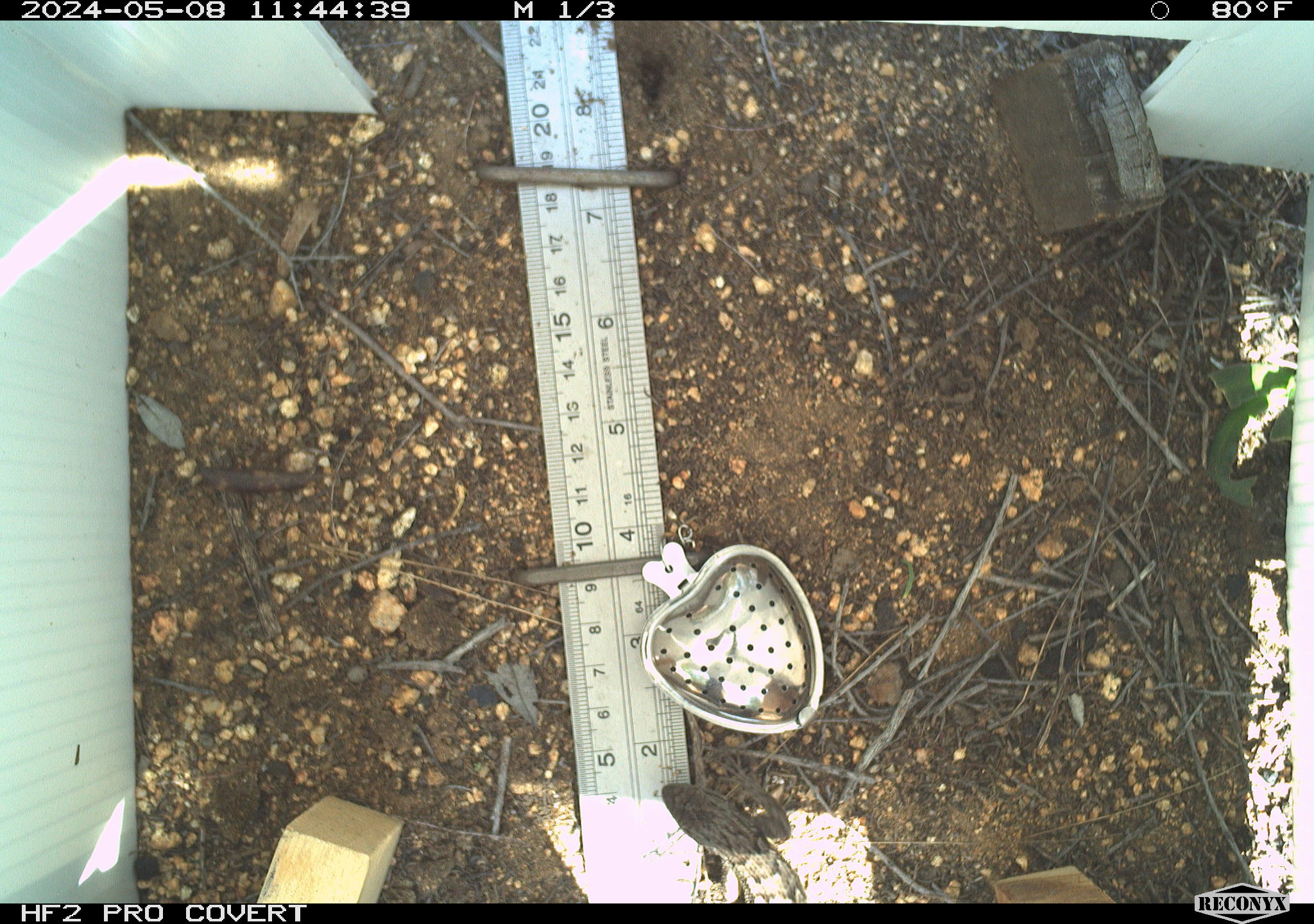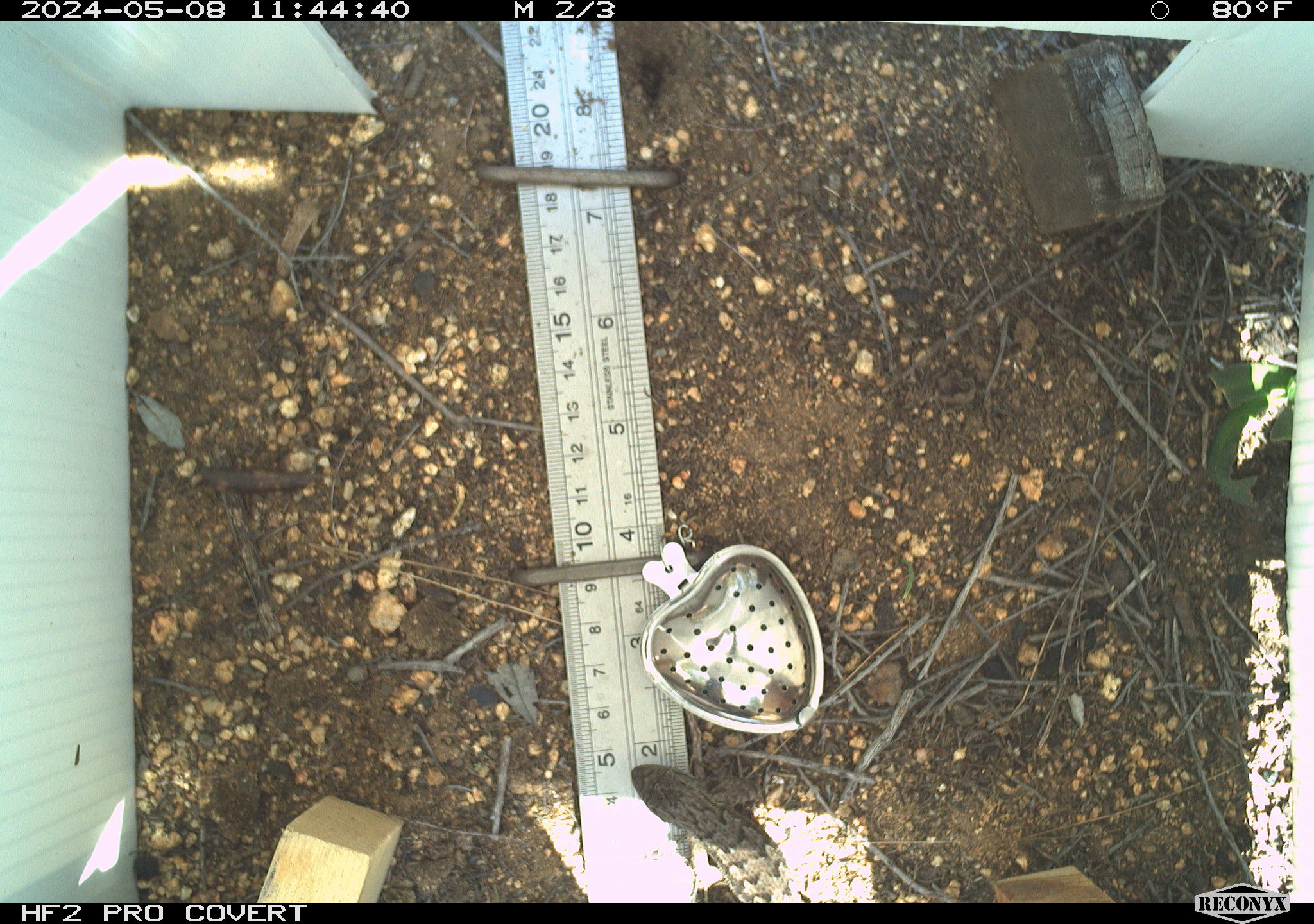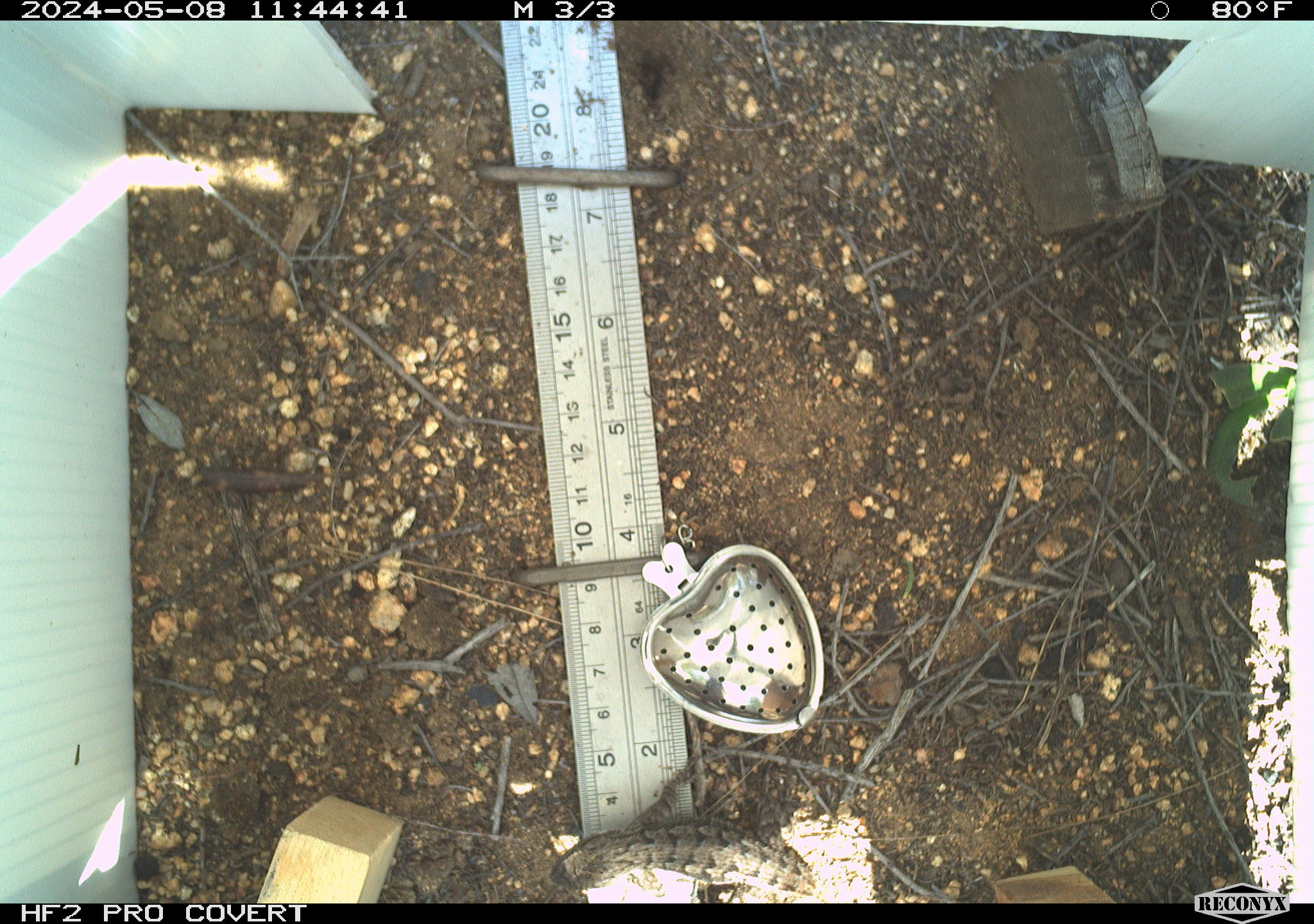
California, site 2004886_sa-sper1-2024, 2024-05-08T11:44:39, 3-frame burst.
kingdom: Animalia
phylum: Chordata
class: Reptilia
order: Squamata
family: Phrynosomatidae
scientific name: Phrynosomatidae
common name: phrynosomatid lizards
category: phrynosomatidae family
Phrynosomatidae family (phrynosomatid lizards) (Phrynosomatidae).